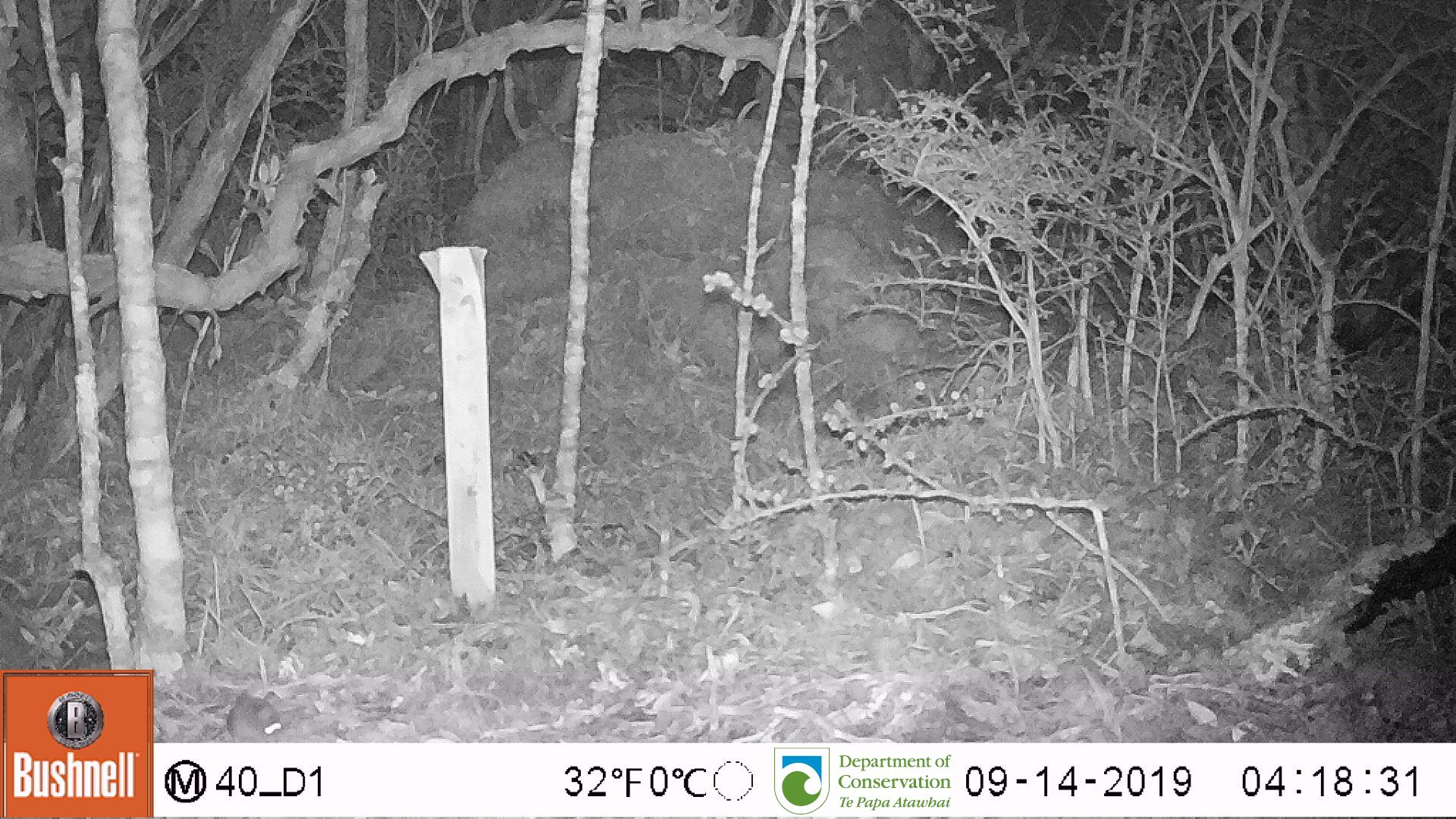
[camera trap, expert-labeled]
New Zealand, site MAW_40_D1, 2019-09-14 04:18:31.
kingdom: Animalia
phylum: Chordata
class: Mammalia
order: Rodentia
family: Muridae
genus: Mus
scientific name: Mus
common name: mouse